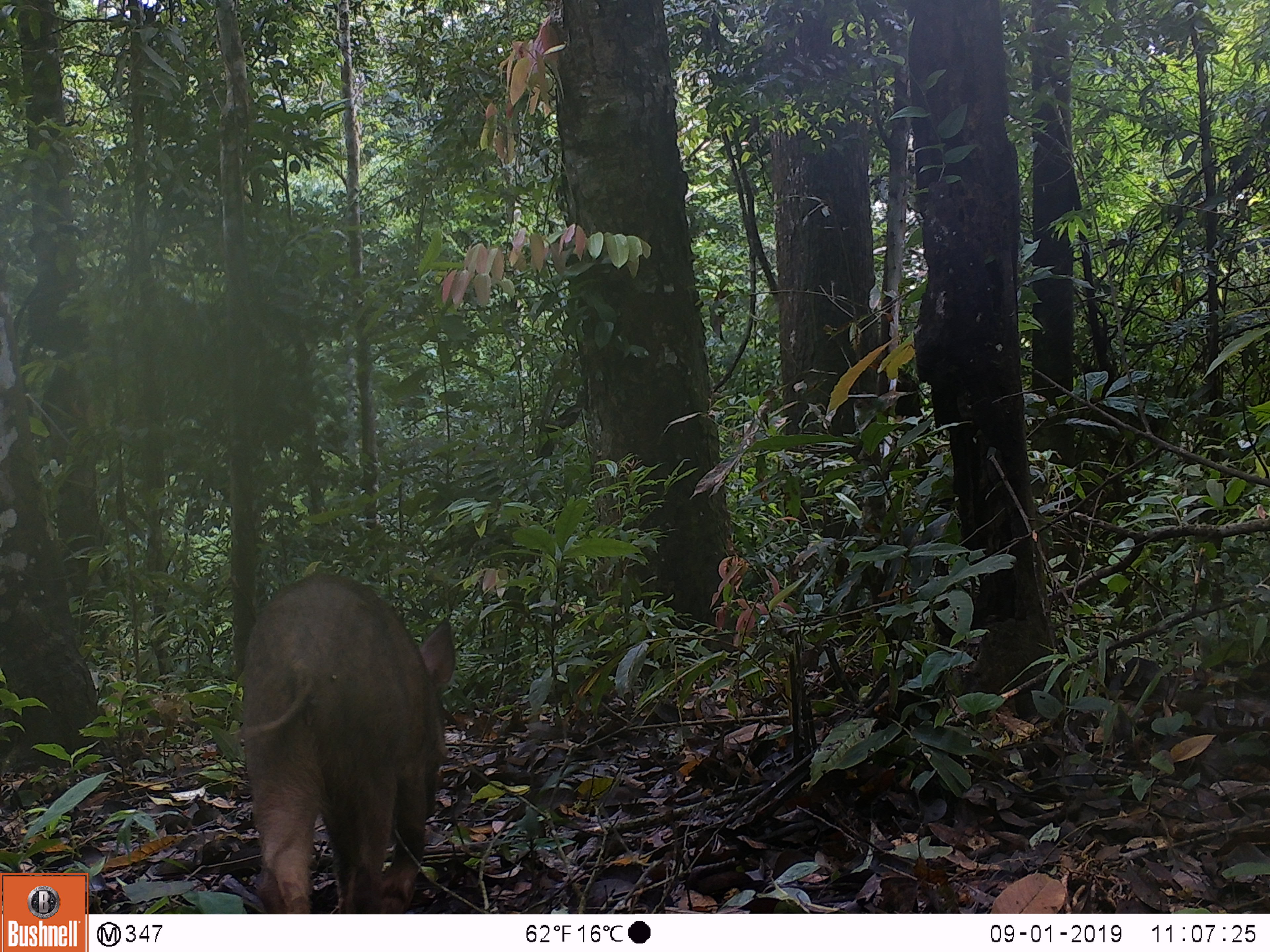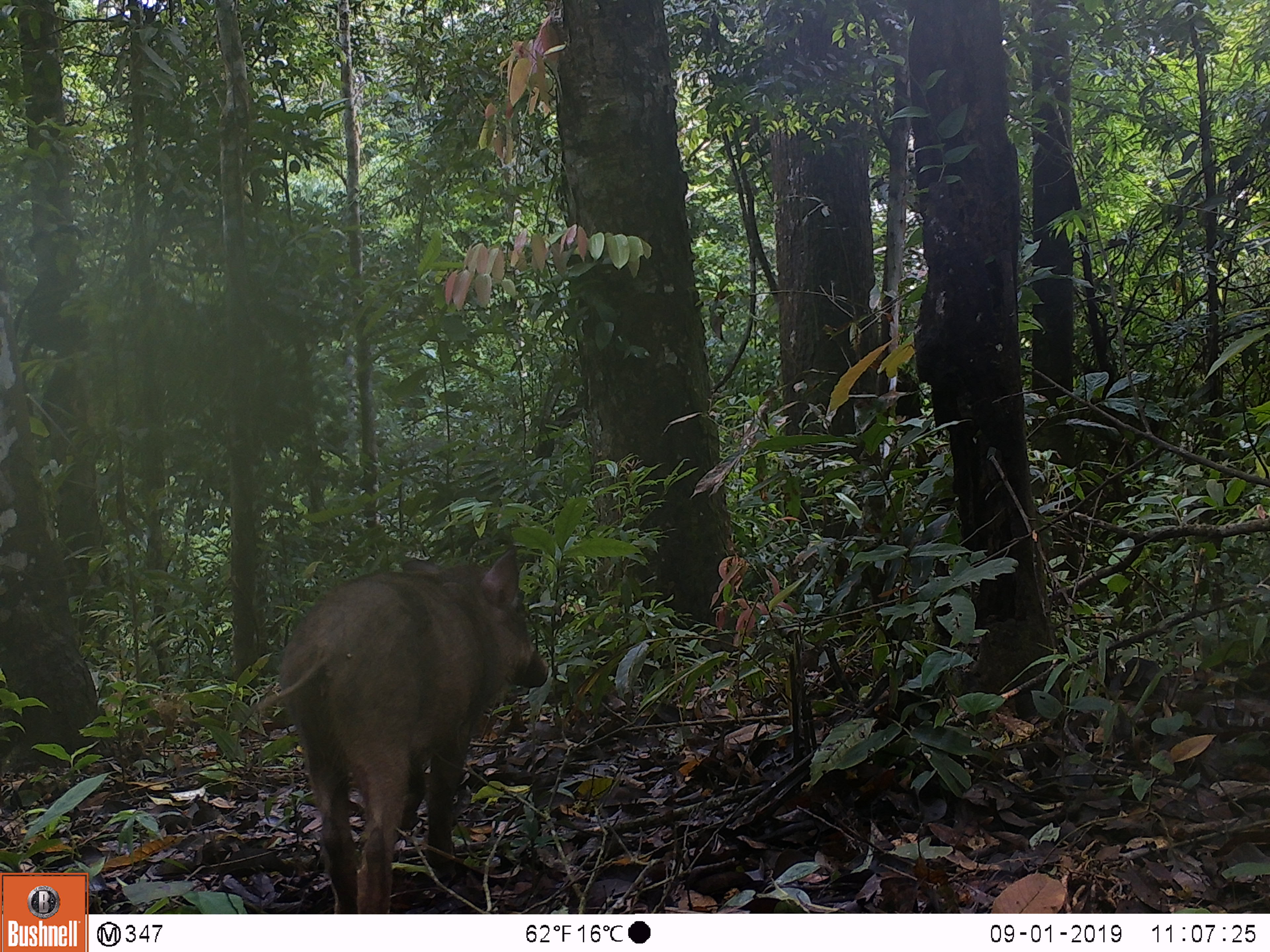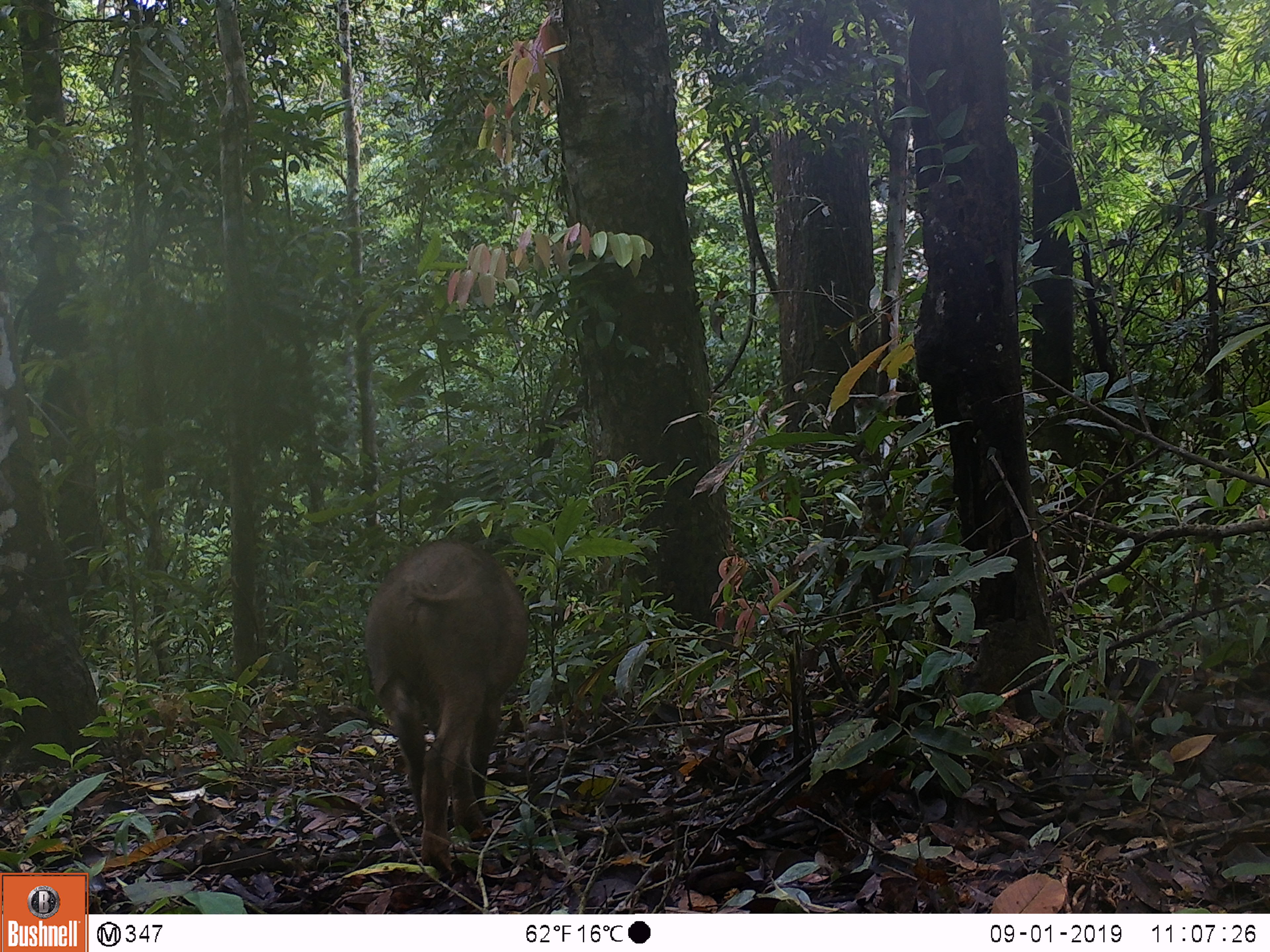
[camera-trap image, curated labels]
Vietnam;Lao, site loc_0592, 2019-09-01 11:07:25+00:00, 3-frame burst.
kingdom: Animalia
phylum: Chordata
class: Mammalia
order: Artiodactyla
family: Suidae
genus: Sus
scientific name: Sus scrofa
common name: eurasian wild pig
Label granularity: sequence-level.